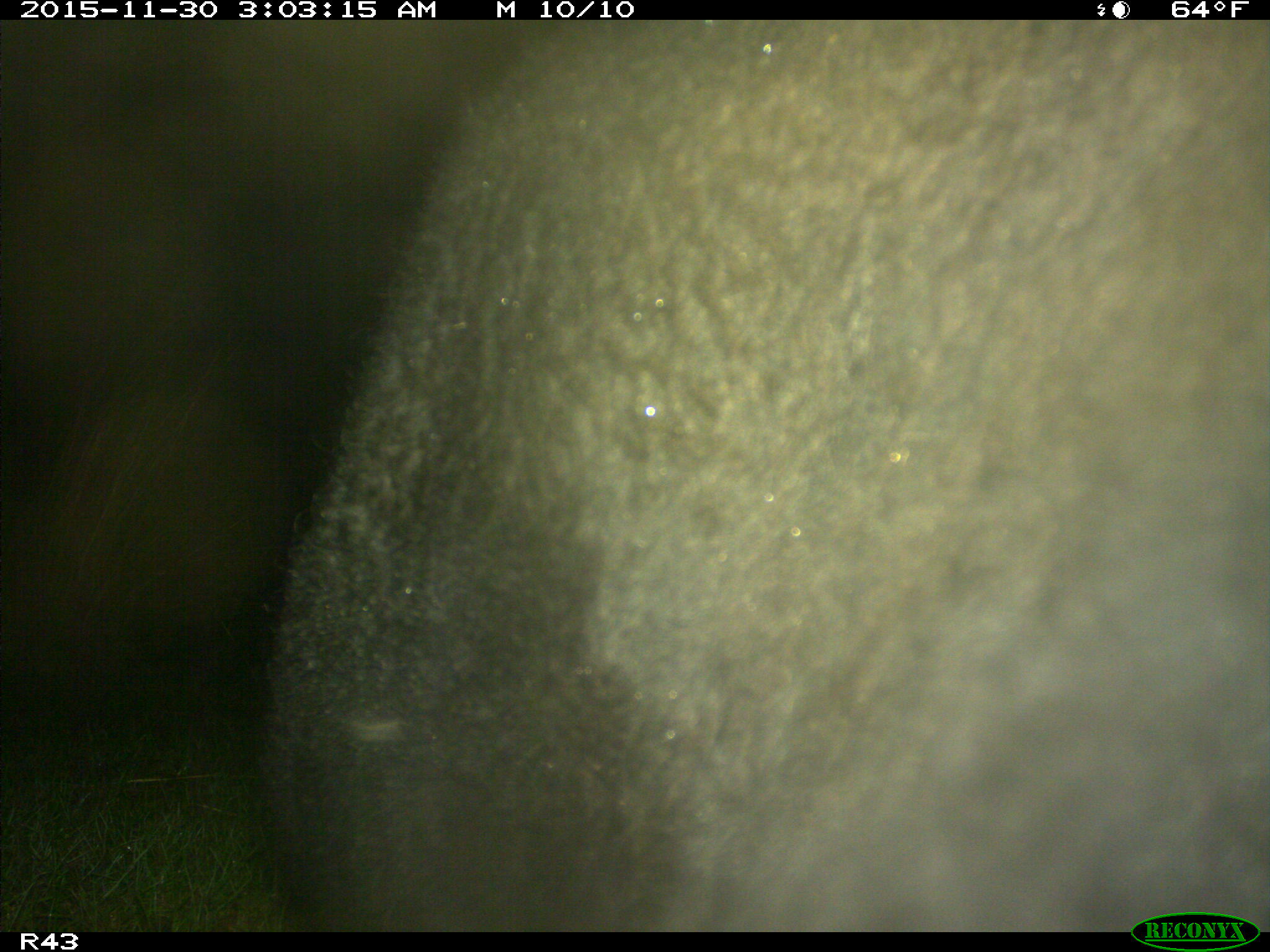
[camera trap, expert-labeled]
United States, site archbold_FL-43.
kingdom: Animalia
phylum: Chordata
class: Mammalia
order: Artiodactyla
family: Bovidae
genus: Bos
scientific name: Bos taurus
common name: domestic cow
Bos taurus (domestic cow).